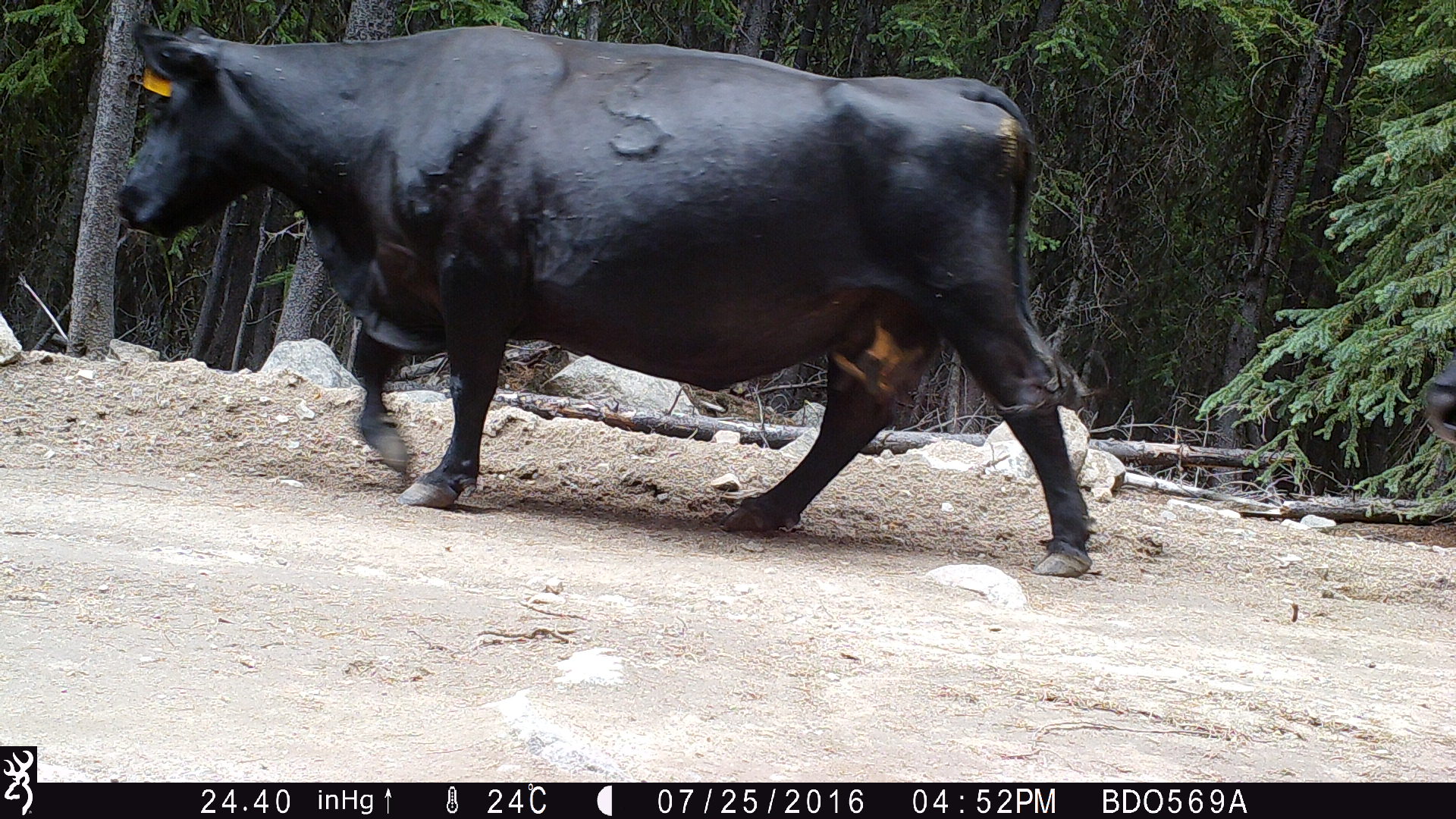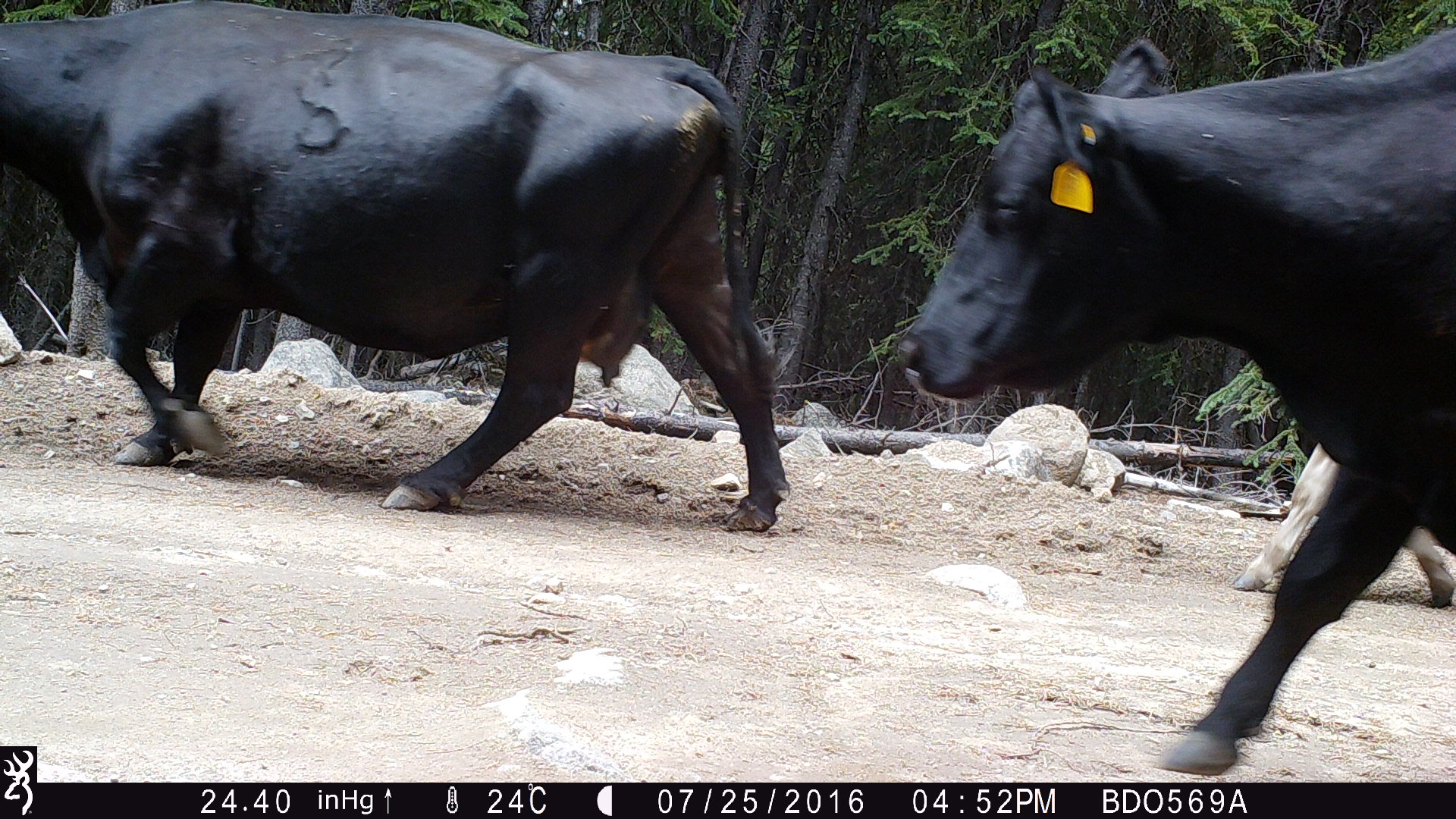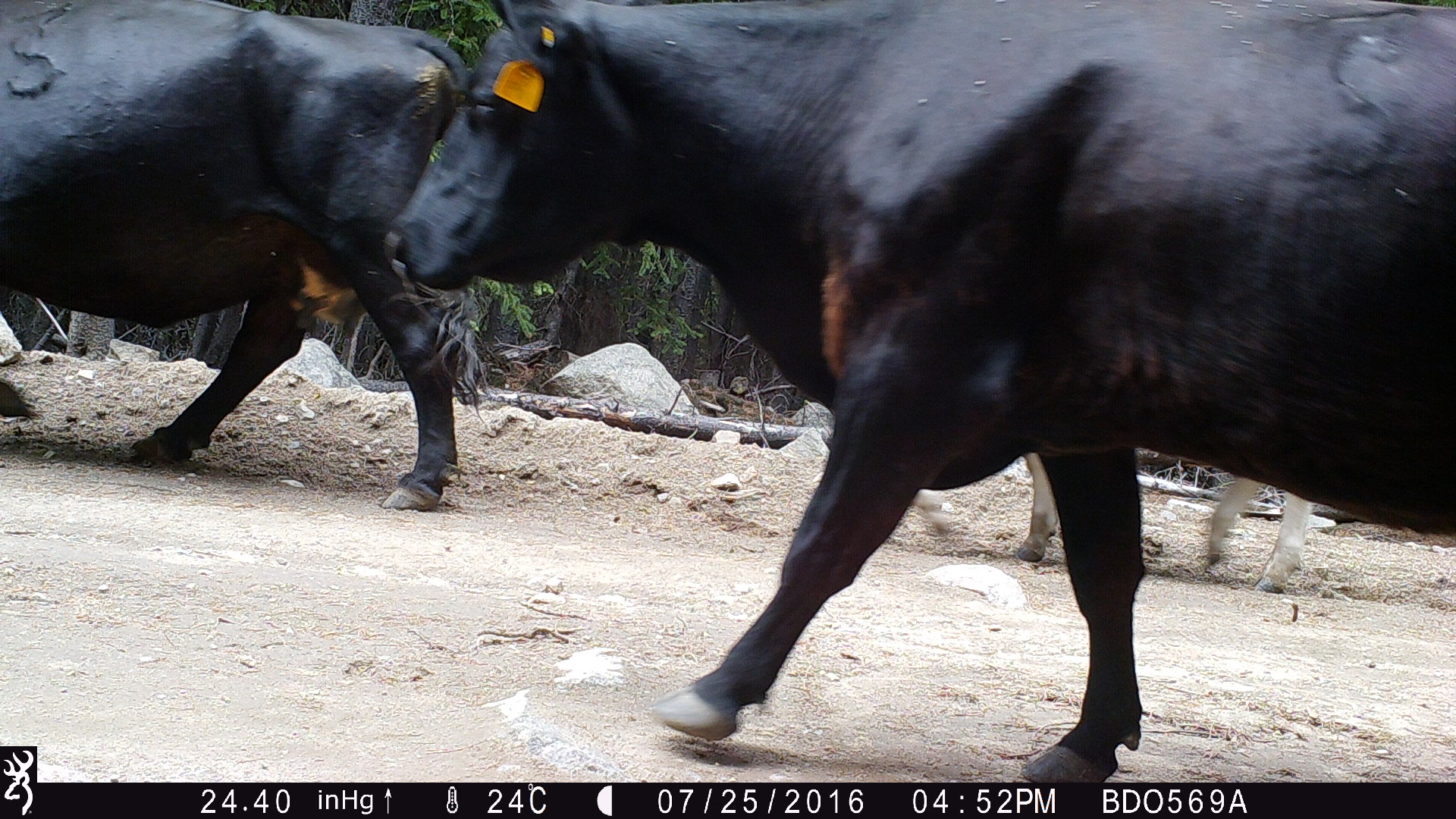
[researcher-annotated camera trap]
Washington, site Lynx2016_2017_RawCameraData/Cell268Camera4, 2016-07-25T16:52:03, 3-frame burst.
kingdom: Animalia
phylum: Chordata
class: Mammalia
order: Artiodactyla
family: Bovidae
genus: Bos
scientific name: Bos taurus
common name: domestic cattle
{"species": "domestic cattle (Bos taurus)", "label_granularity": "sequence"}